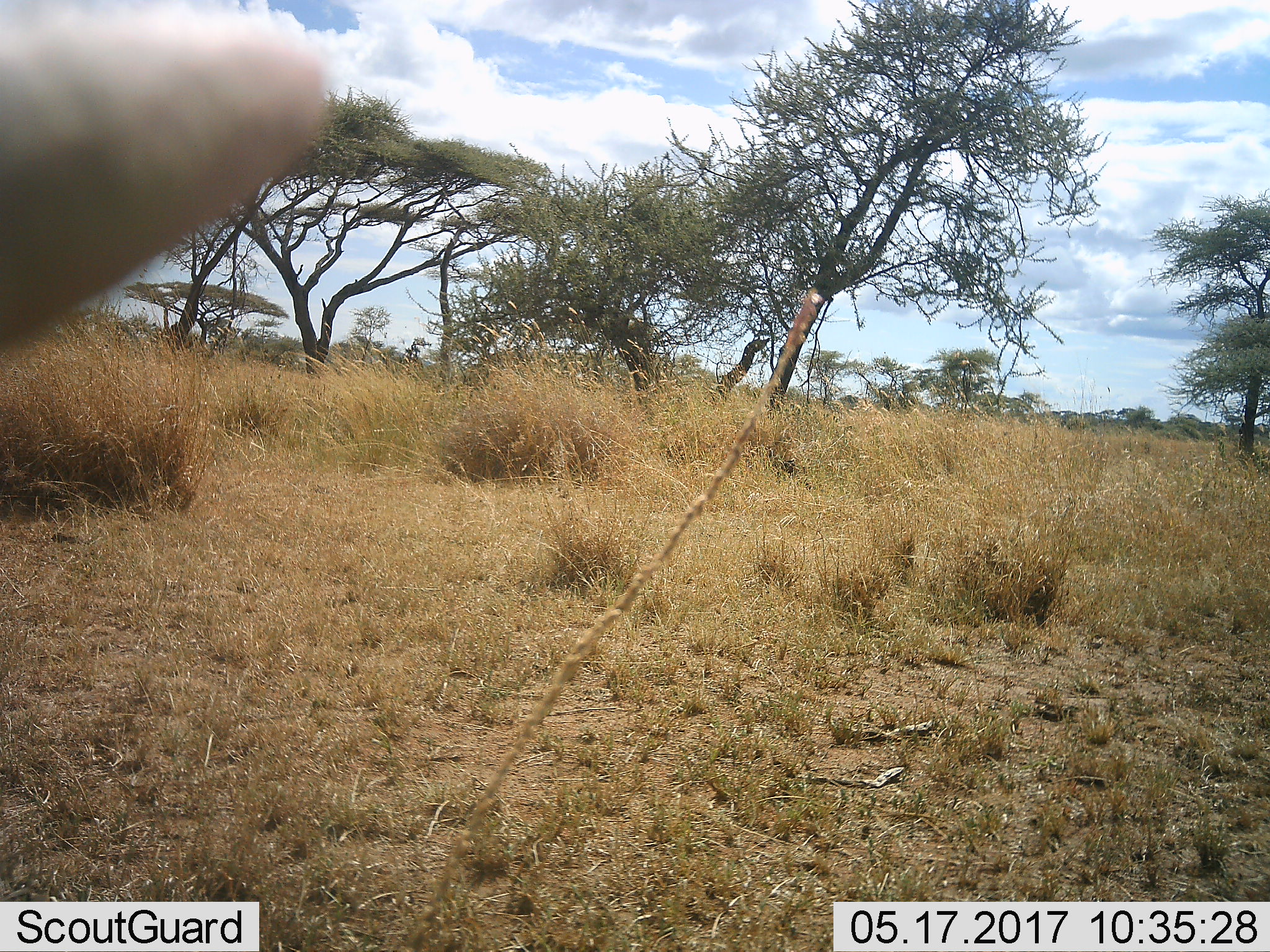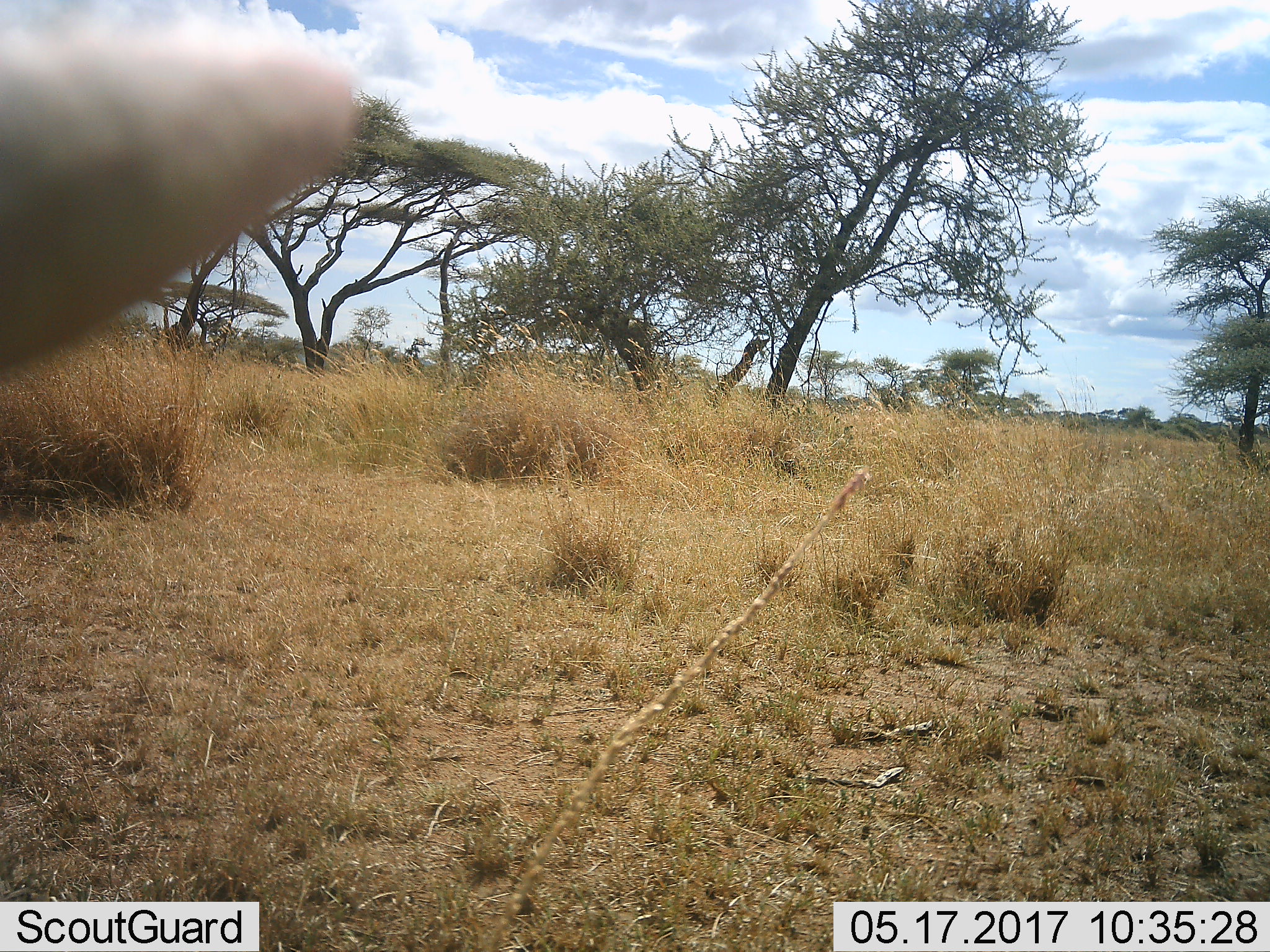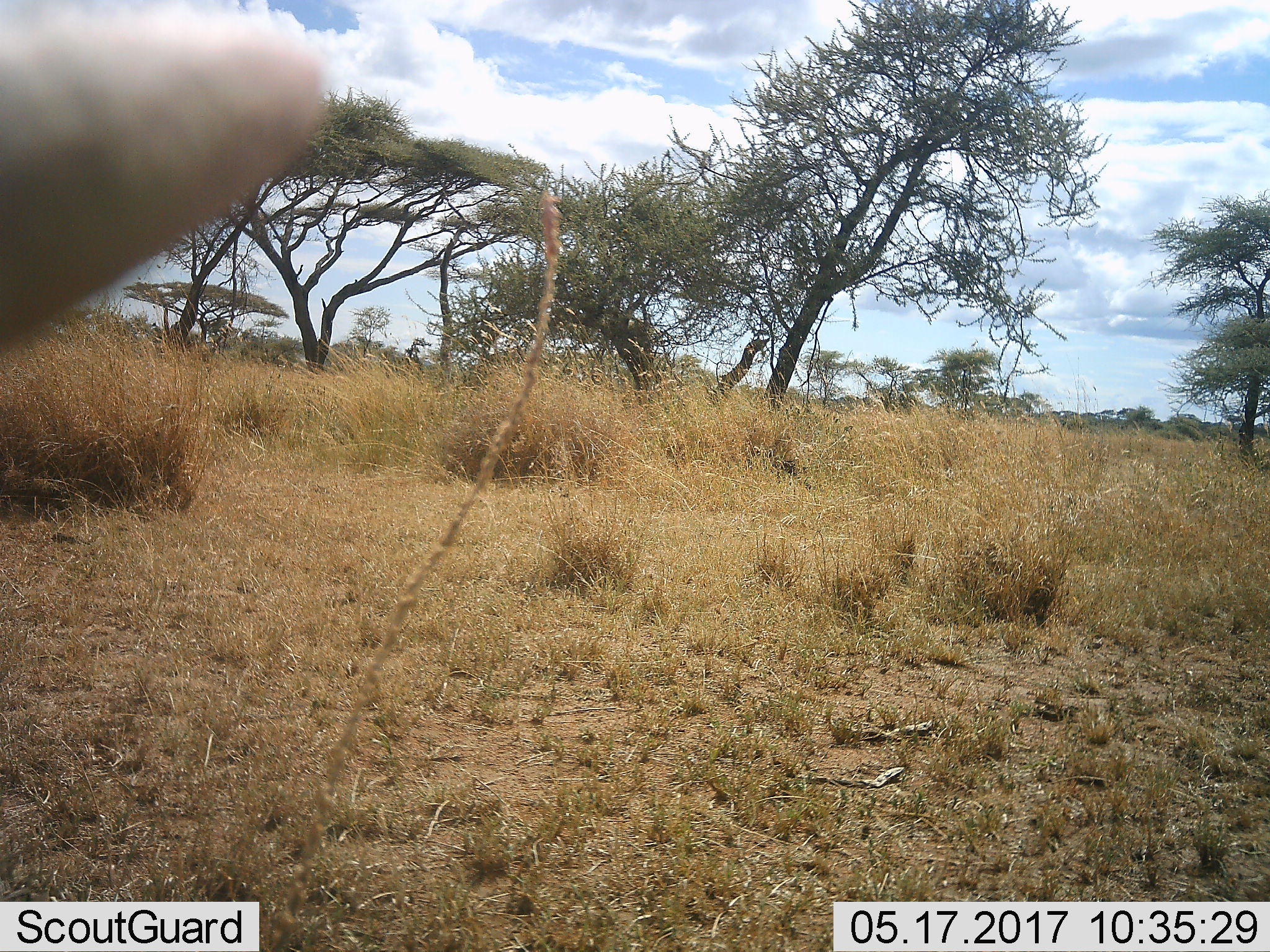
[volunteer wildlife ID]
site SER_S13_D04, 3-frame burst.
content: unidentified animal